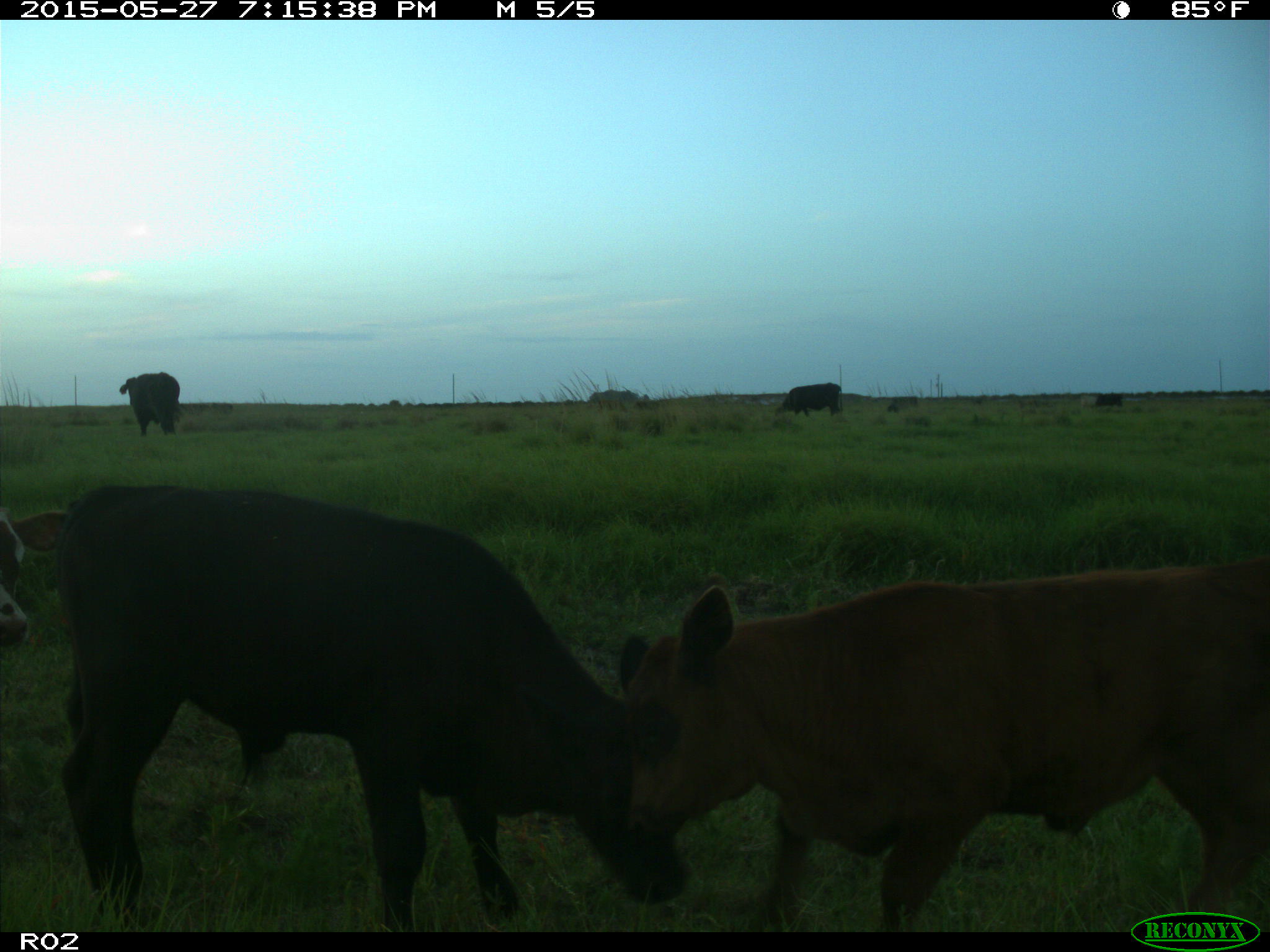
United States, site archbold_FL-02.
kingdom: Animalia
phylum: Chordata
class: Mammalia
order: Artiodactyla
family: Bovidae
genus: Bos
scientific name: Bos taurus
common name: domestic cow